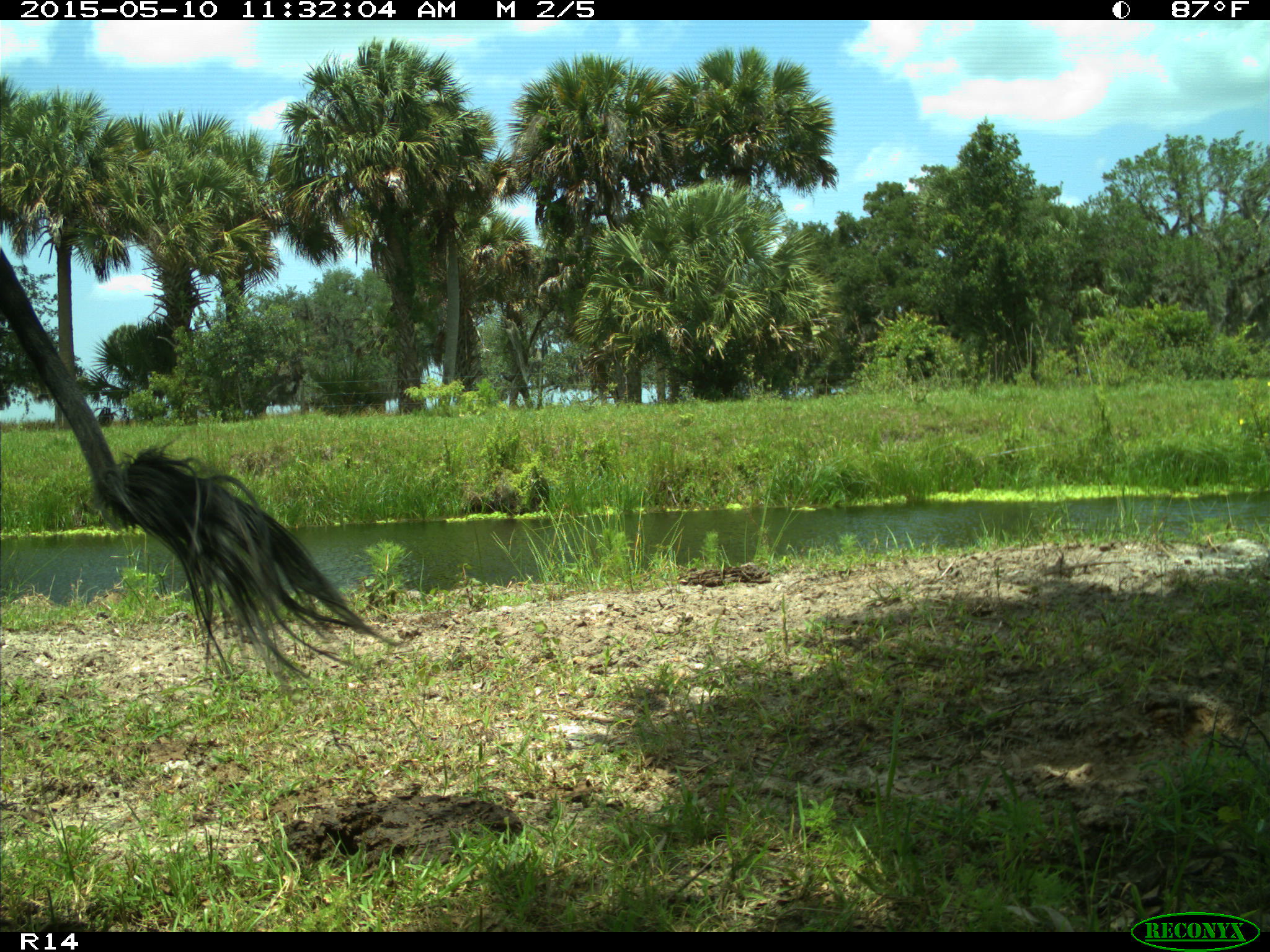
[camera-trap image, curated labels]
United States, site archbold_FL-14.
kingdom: Animalia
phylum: Chordata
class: Mammalia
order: Artiodactyla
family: Bovidae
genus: Bos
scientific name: Bos taurus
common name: domestic cow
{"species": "Bos taurus (domestic cow)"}